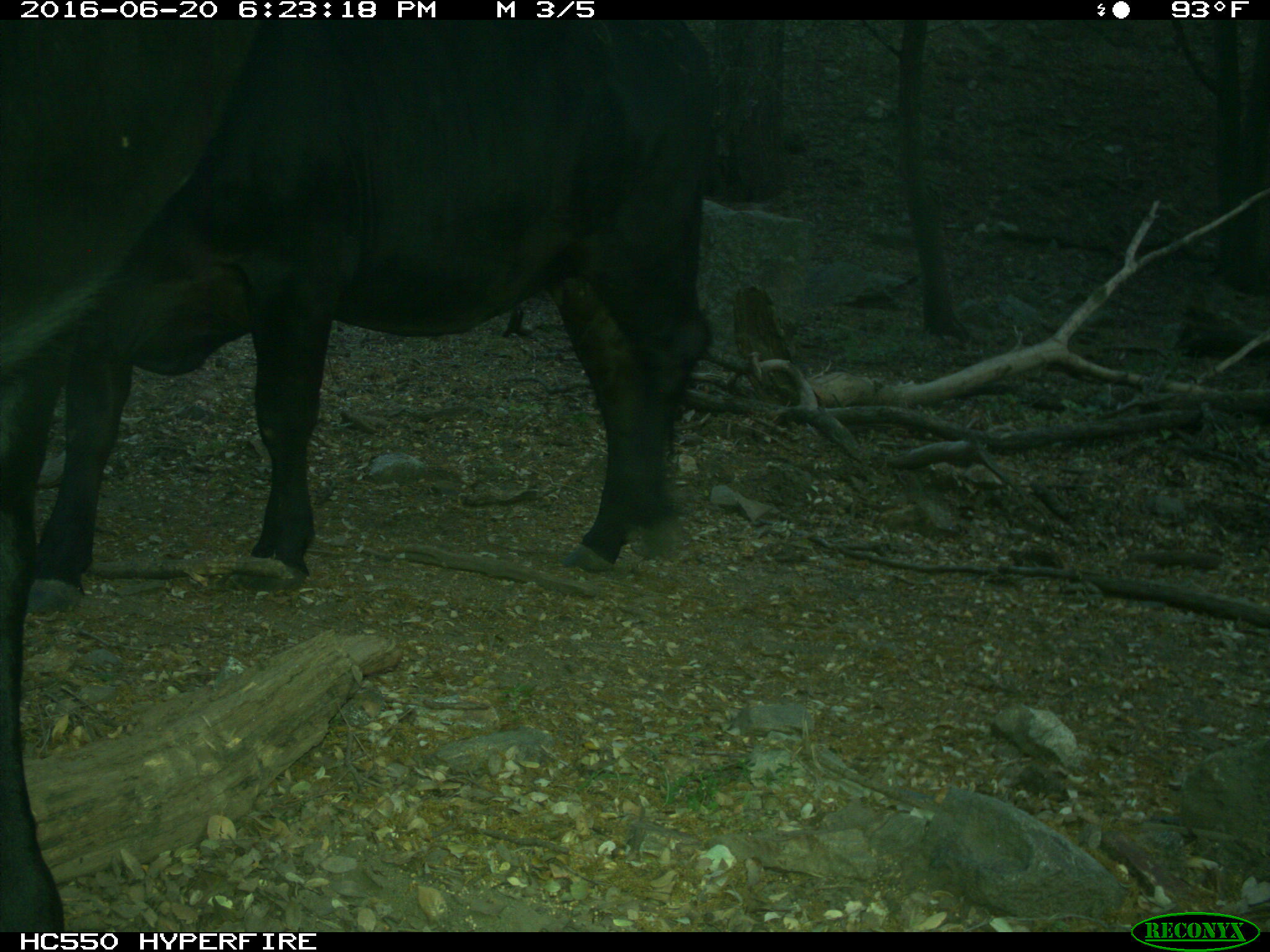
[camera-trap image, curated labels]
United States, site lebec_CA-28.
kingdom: Animalia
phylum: Chordata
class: Mammalia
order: Artiodactyla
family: Bovidae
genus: Bos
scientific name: Bos taurus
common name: domestic cow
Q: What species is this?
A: Bos taurus (domestic cow).